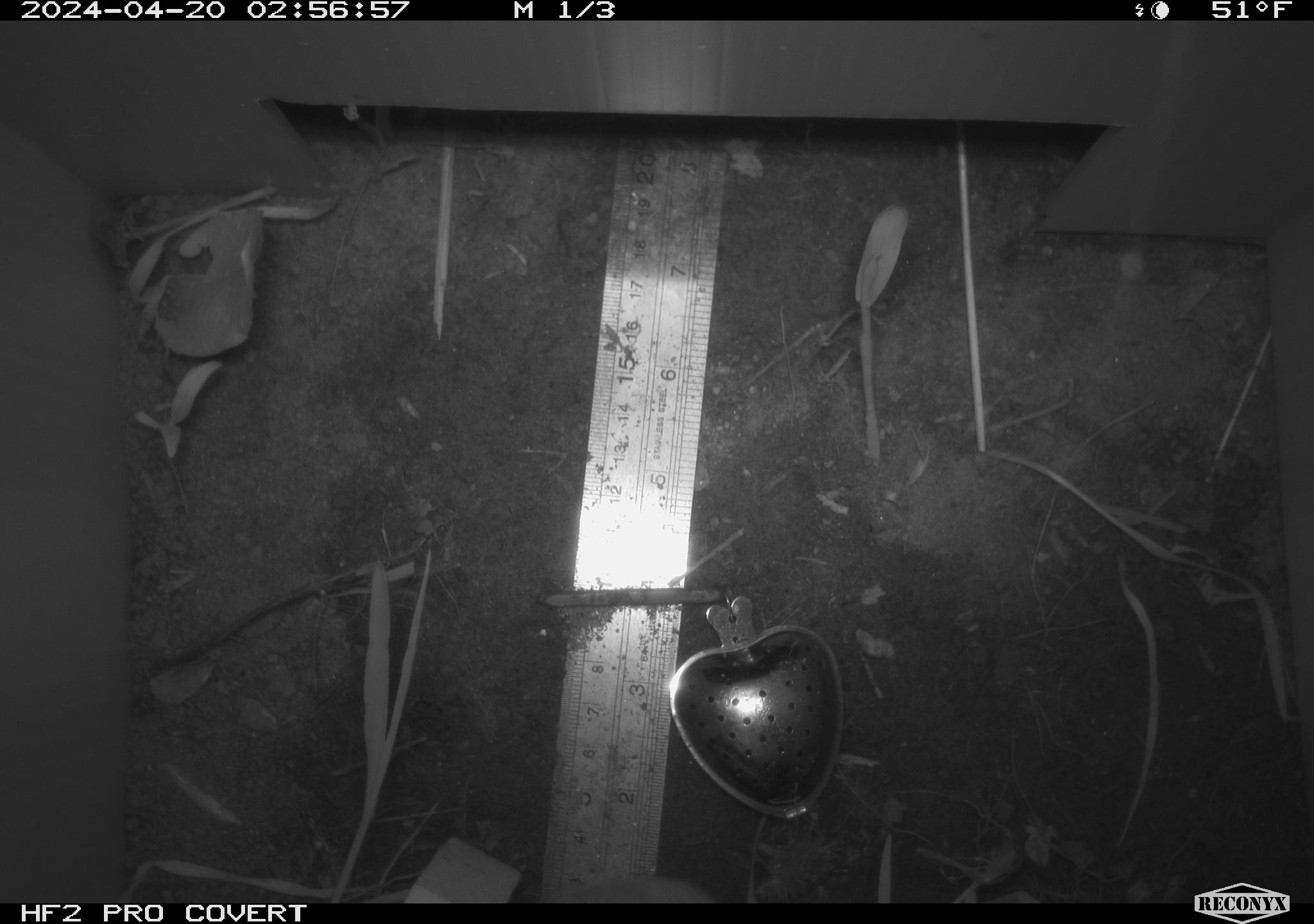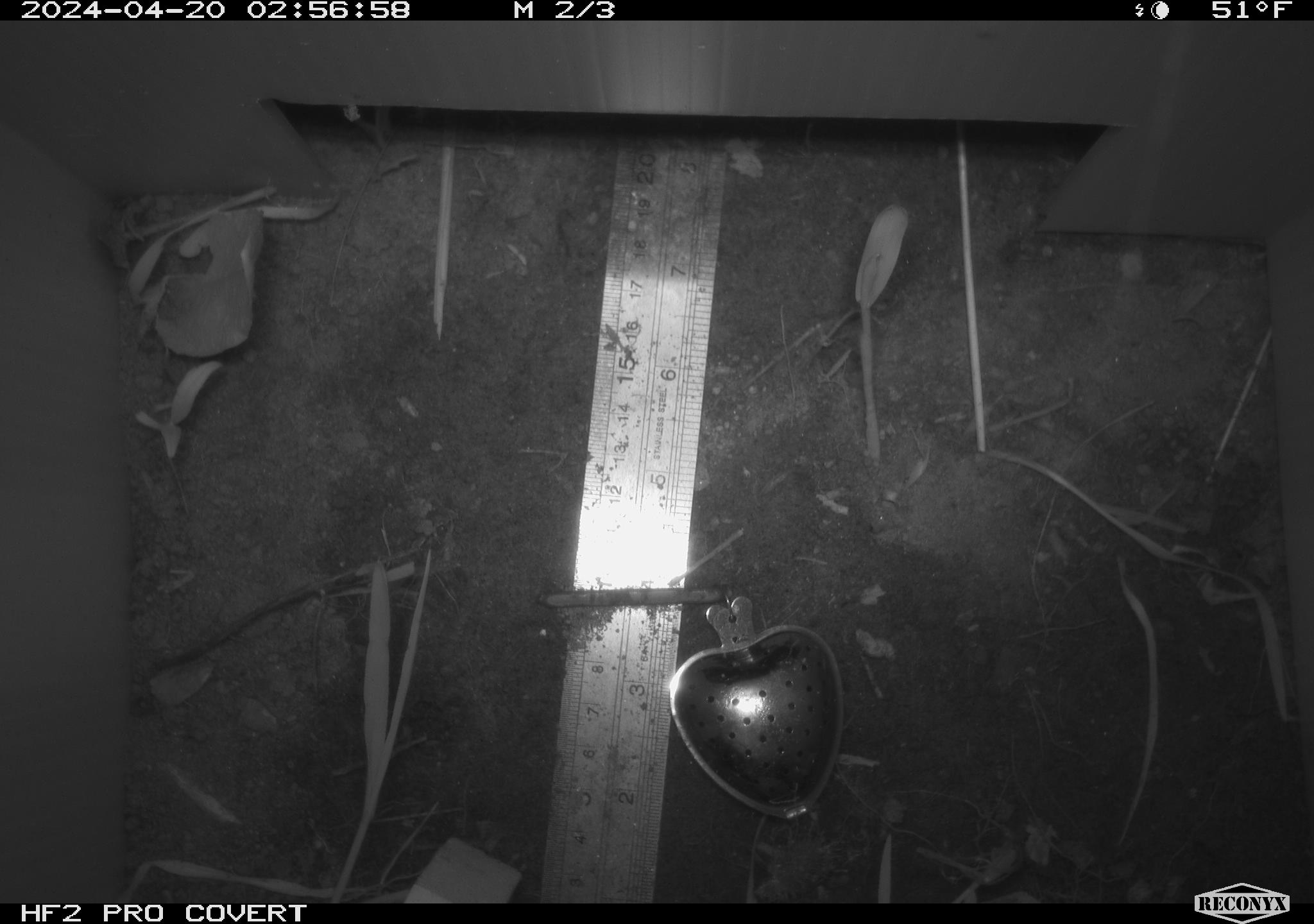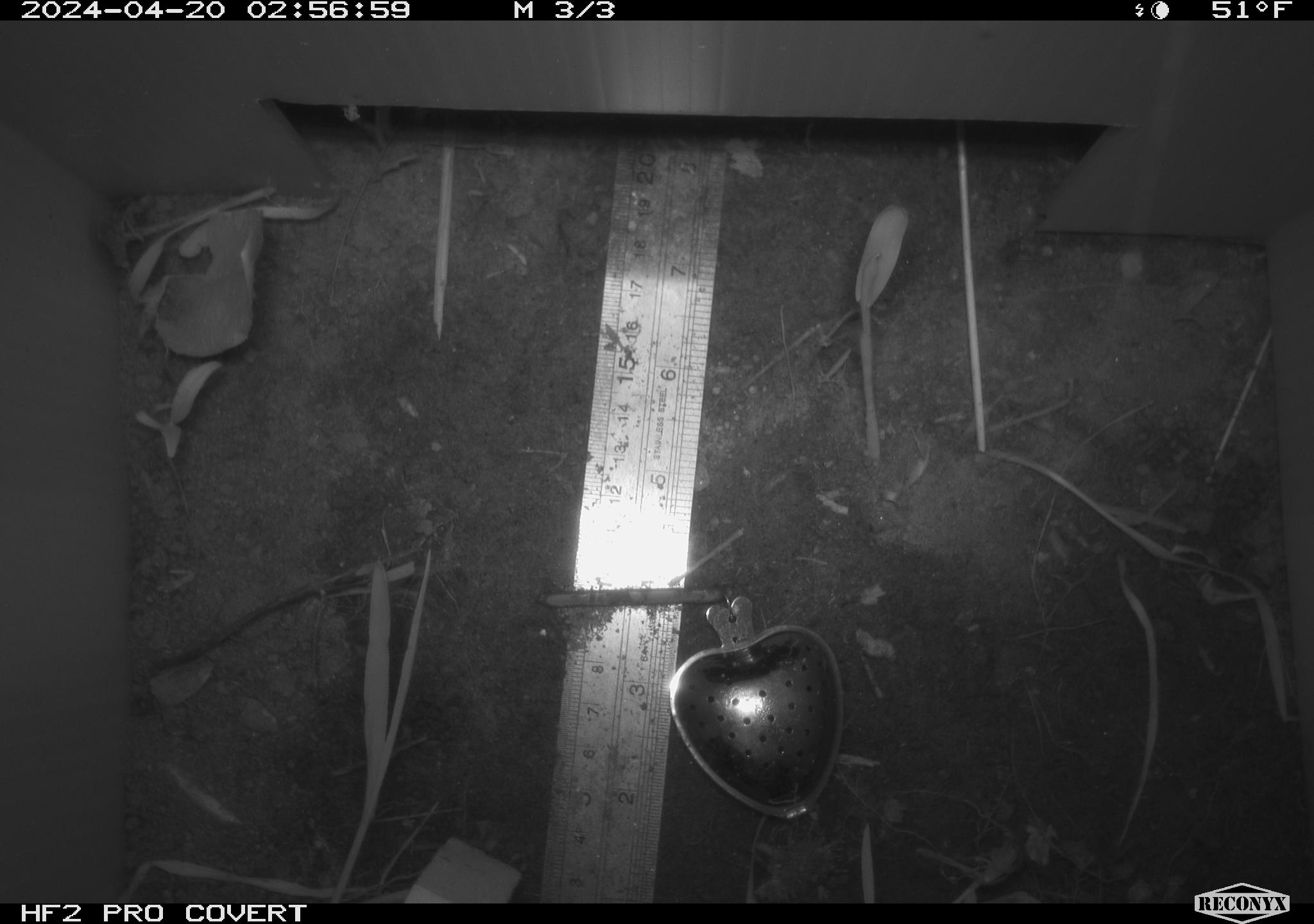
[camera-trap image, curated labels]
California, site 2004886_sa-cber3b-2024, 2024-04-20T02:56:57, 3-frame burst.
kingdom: Animalia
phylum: Chordata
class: Mammalia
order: Rodentia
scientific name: Rodentia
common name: mouse species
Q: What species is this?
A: Mouse species (Rodentia).